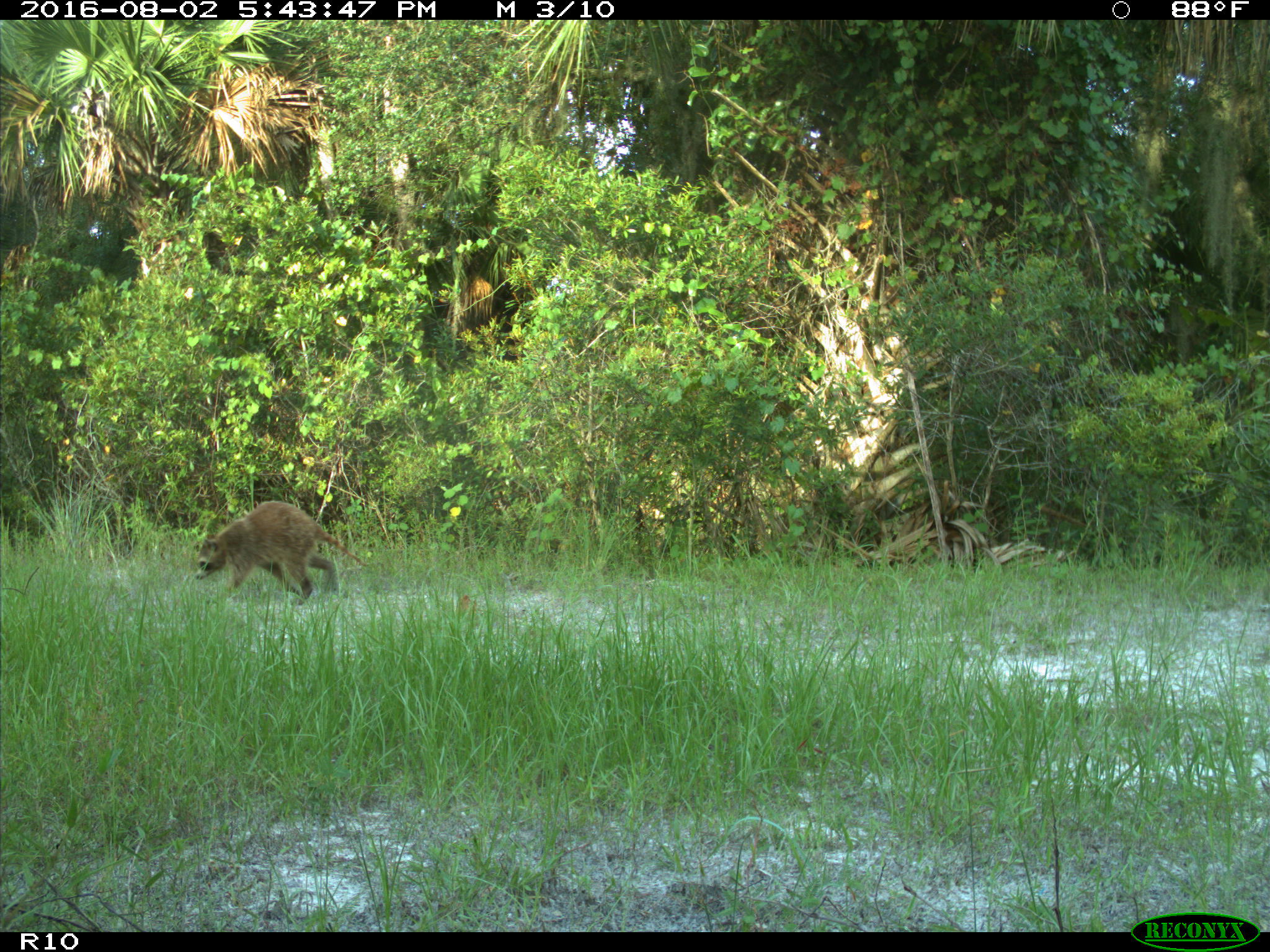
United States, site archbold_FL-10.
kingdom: Animalia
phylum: Chordata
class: Mammalia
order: Carnivora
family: Procyonidae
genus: Procyon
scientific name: Procyon lotor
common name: common raccoon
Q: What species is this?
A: Procyon lotor (common raccoon).